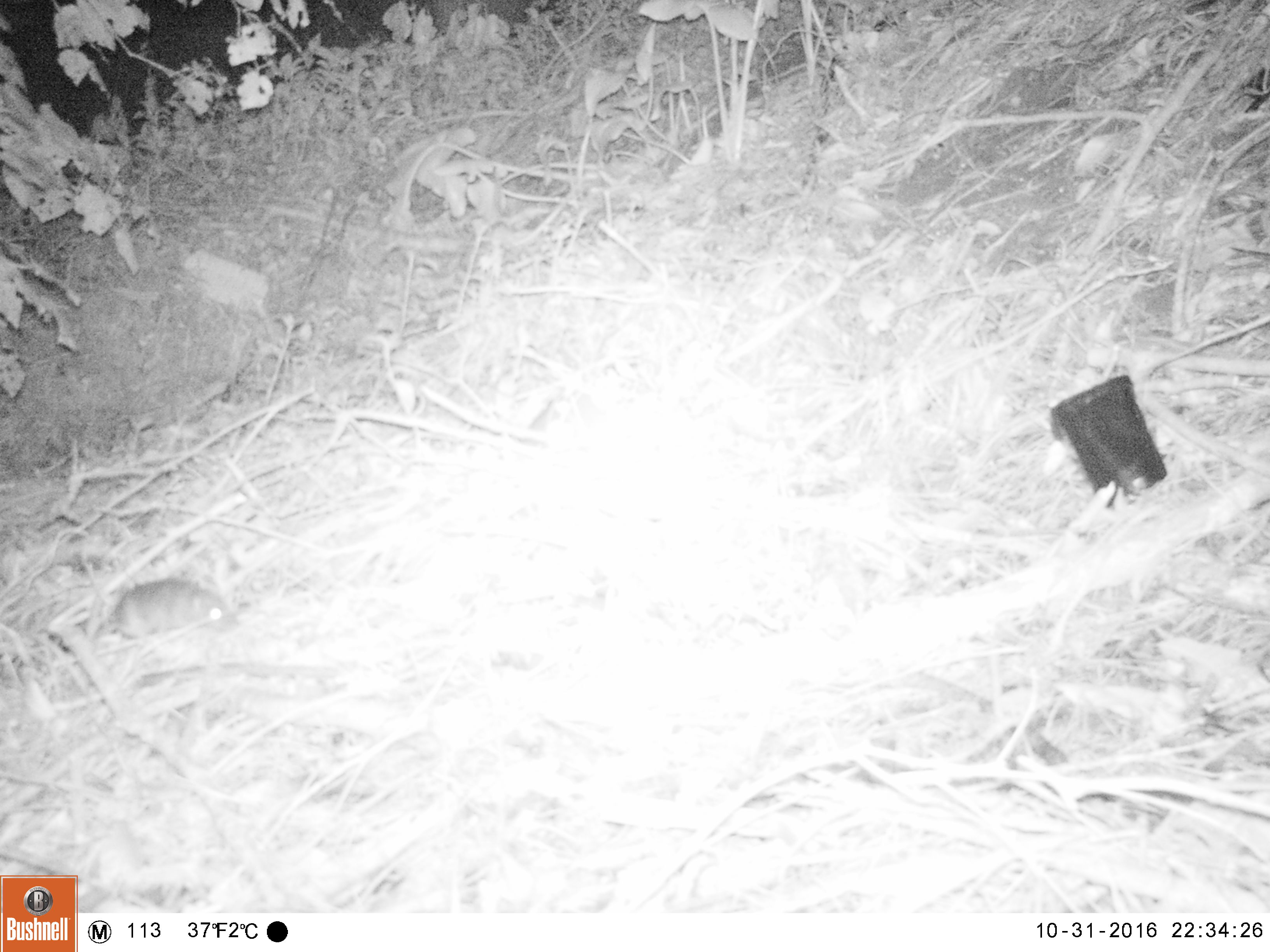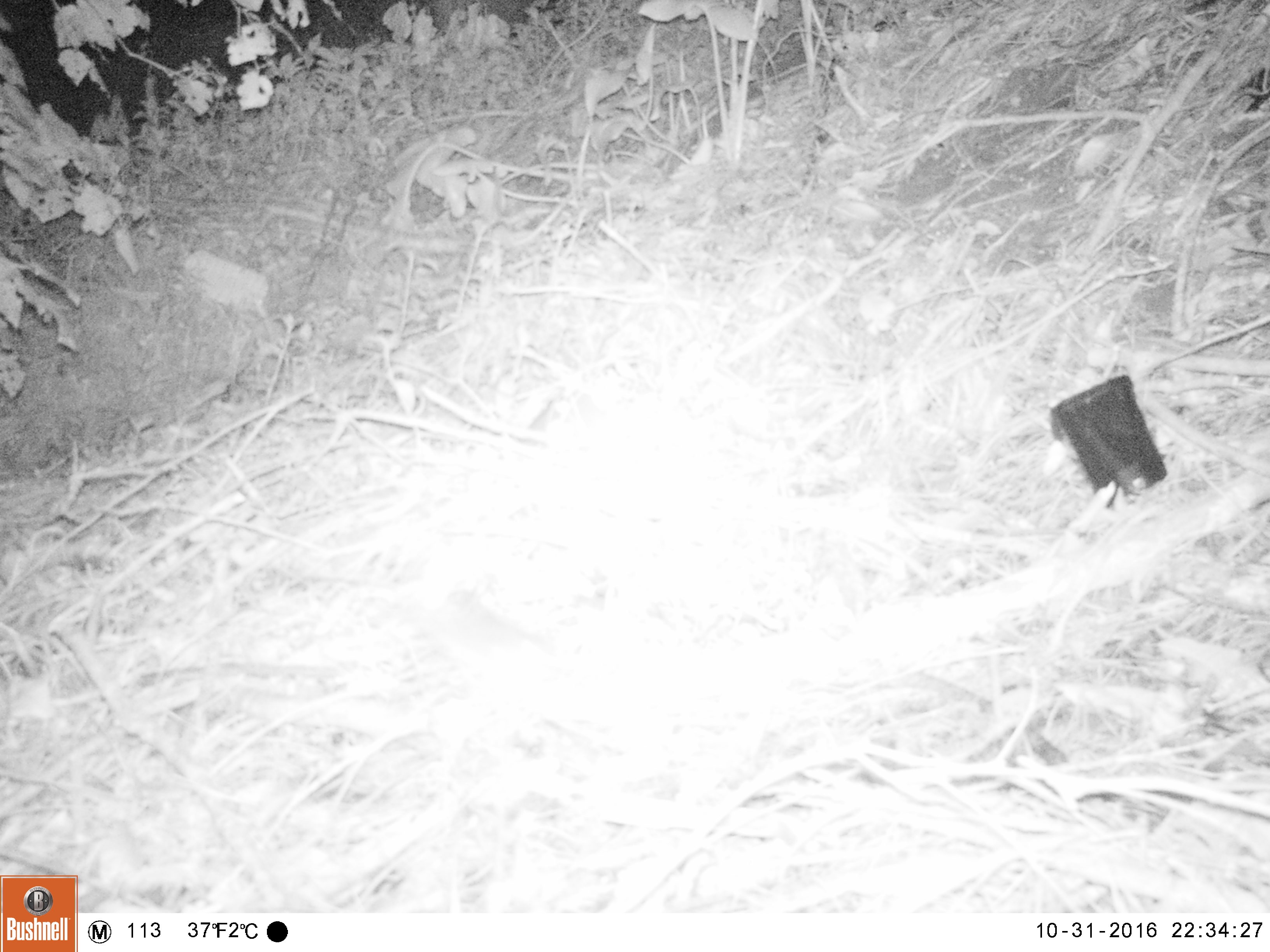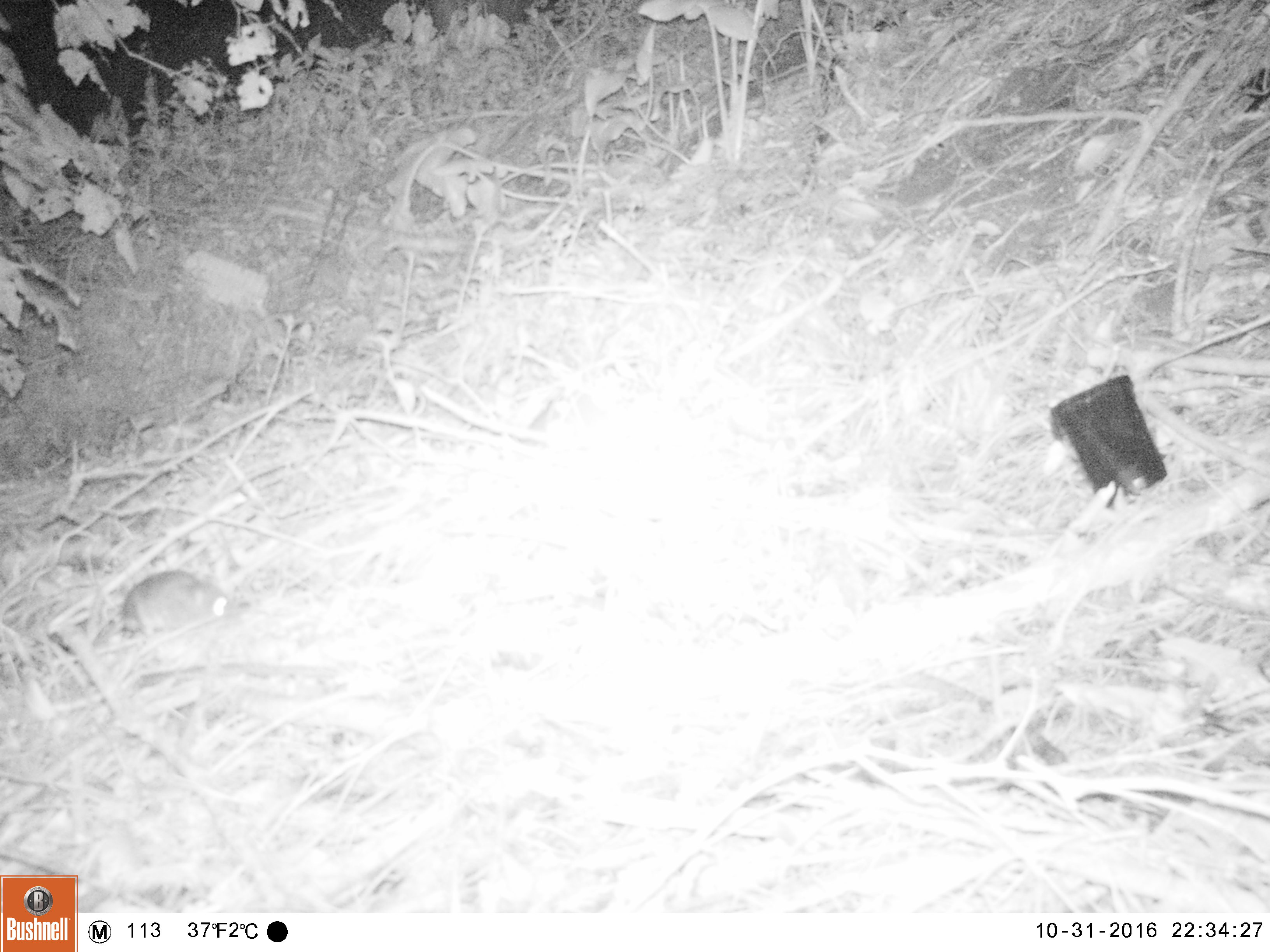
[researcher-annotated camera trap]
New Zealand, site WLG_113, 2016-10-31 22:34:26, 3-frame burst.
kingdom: Animalia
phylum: Chordata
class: Mammalia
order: Rodentia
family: Muridae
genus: Rattus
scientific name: Rattus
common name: rat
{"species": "rat (Rattus)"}